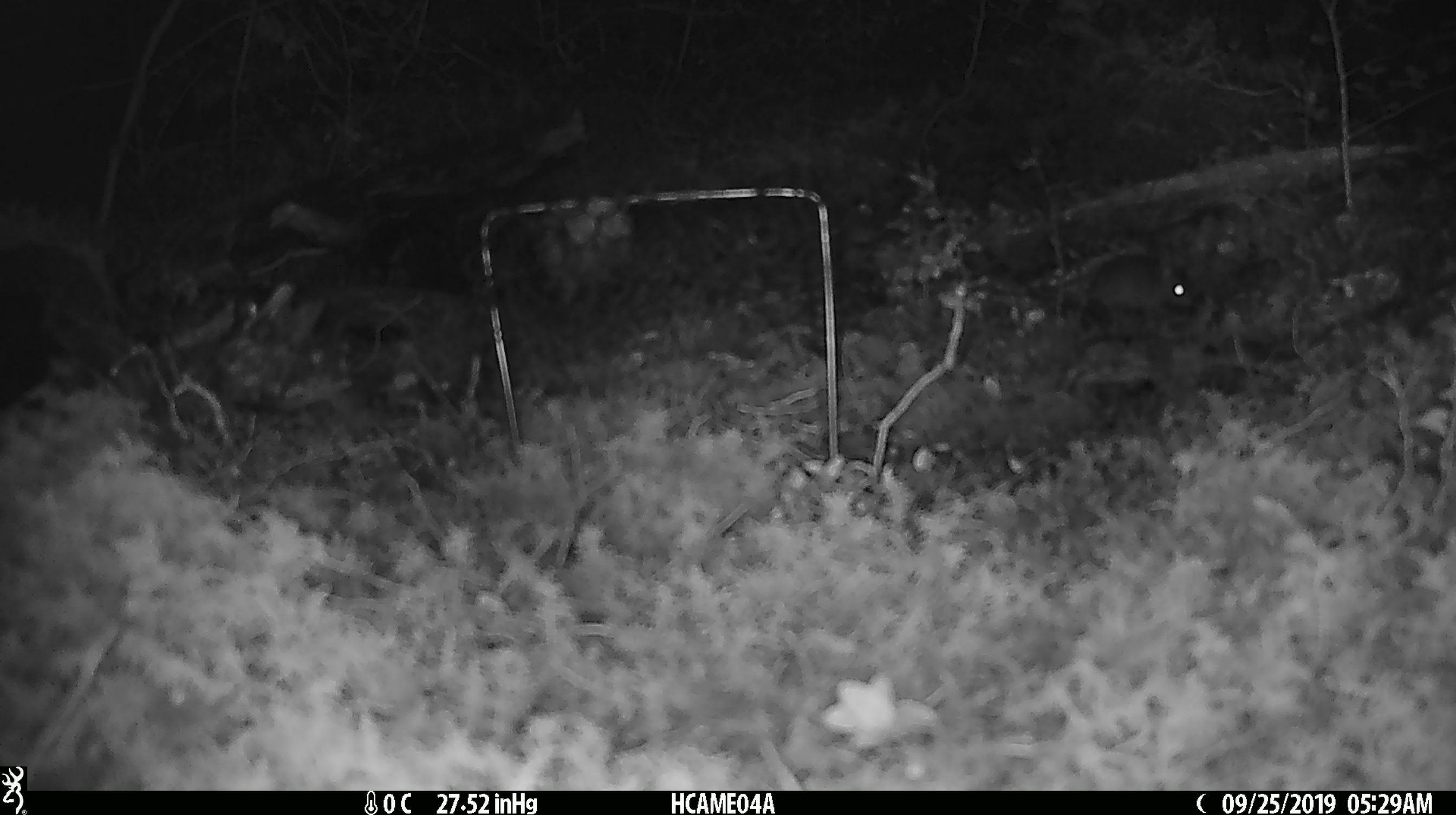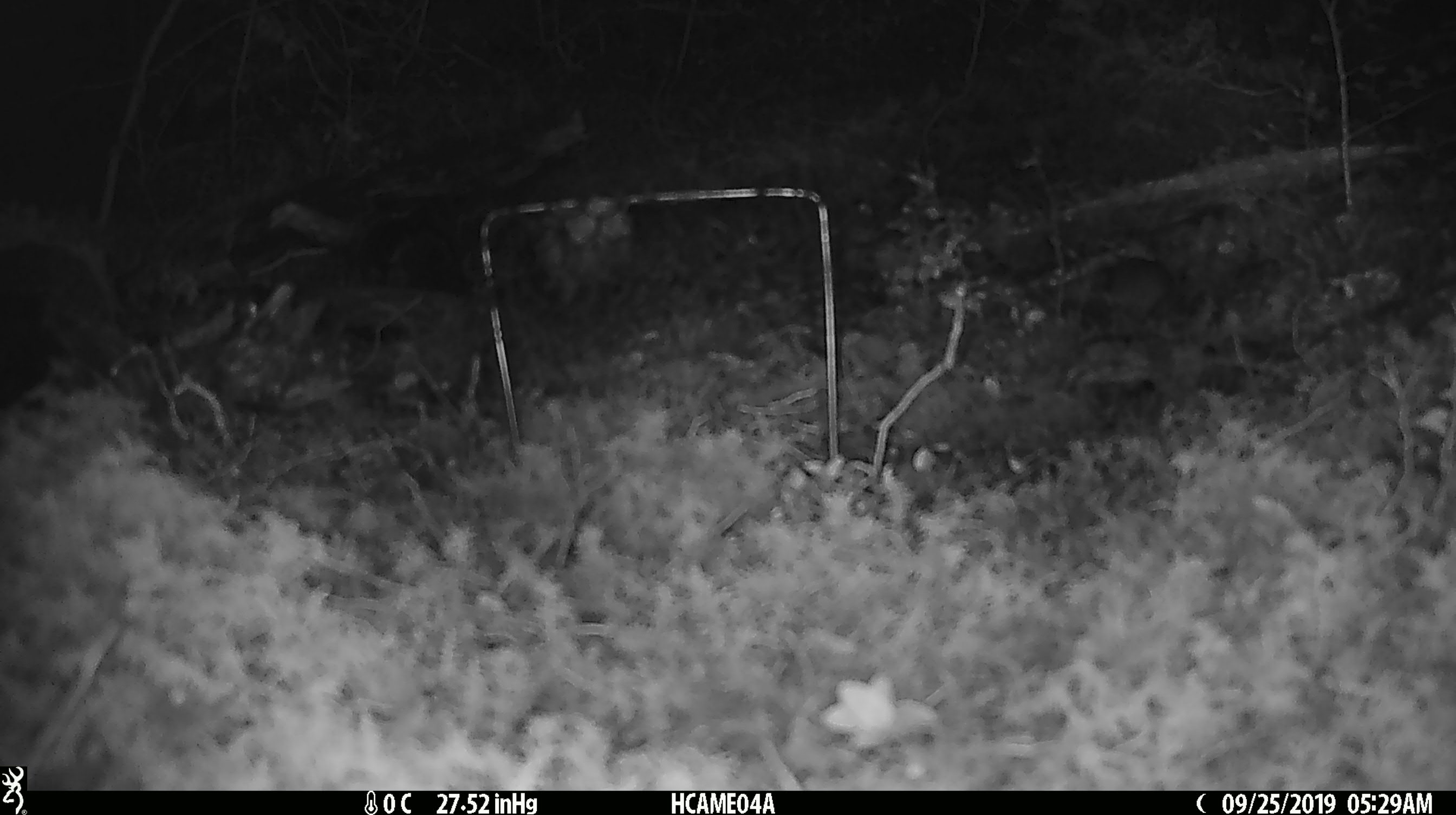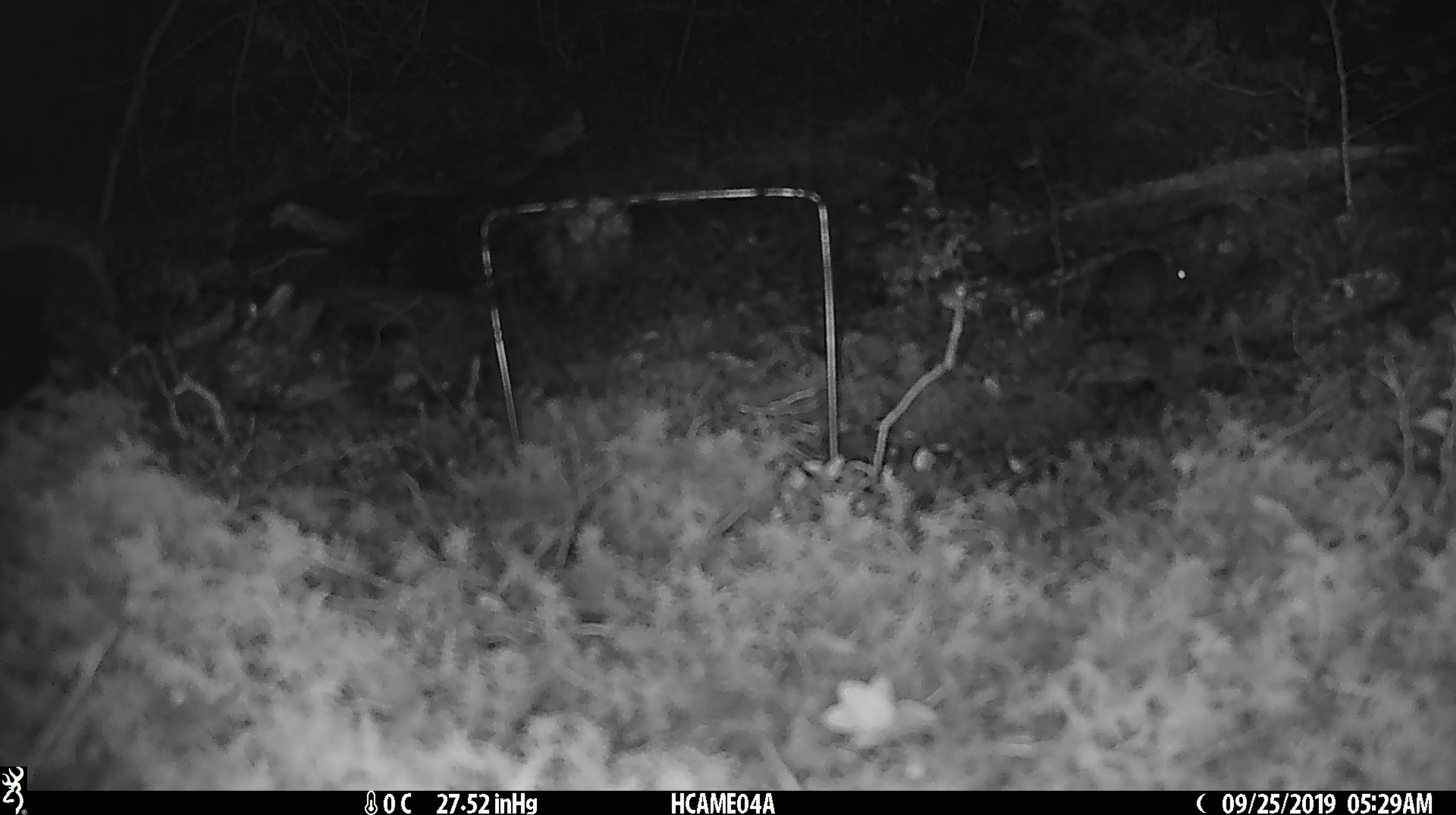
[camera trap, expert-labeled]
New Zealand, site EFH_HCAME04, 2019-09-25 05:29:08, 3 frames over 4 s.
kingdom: Animalia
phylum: Chordata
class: Mammalia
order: Rodentia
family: Muridae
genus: Mus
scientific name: Mus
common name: mouse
Mouse (Mus).